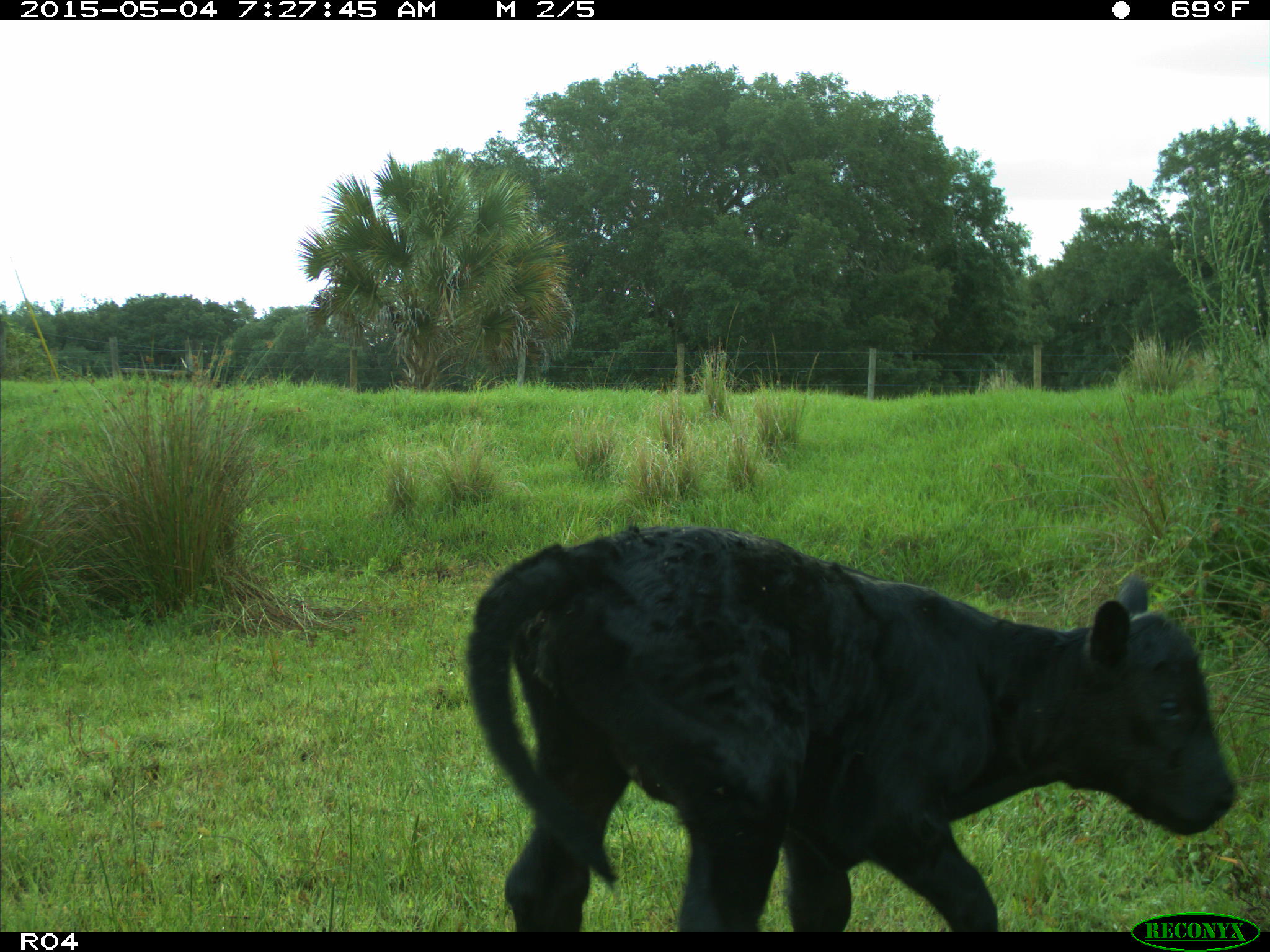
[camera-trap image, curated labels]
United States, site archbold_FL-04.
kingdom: Animalia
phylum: Chordata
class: Mammalia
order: Artiodactyla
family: Bovidae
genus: Bos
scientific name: Bos taurus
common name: domestic cow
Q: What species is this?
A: Bos taurus (domestic cow).